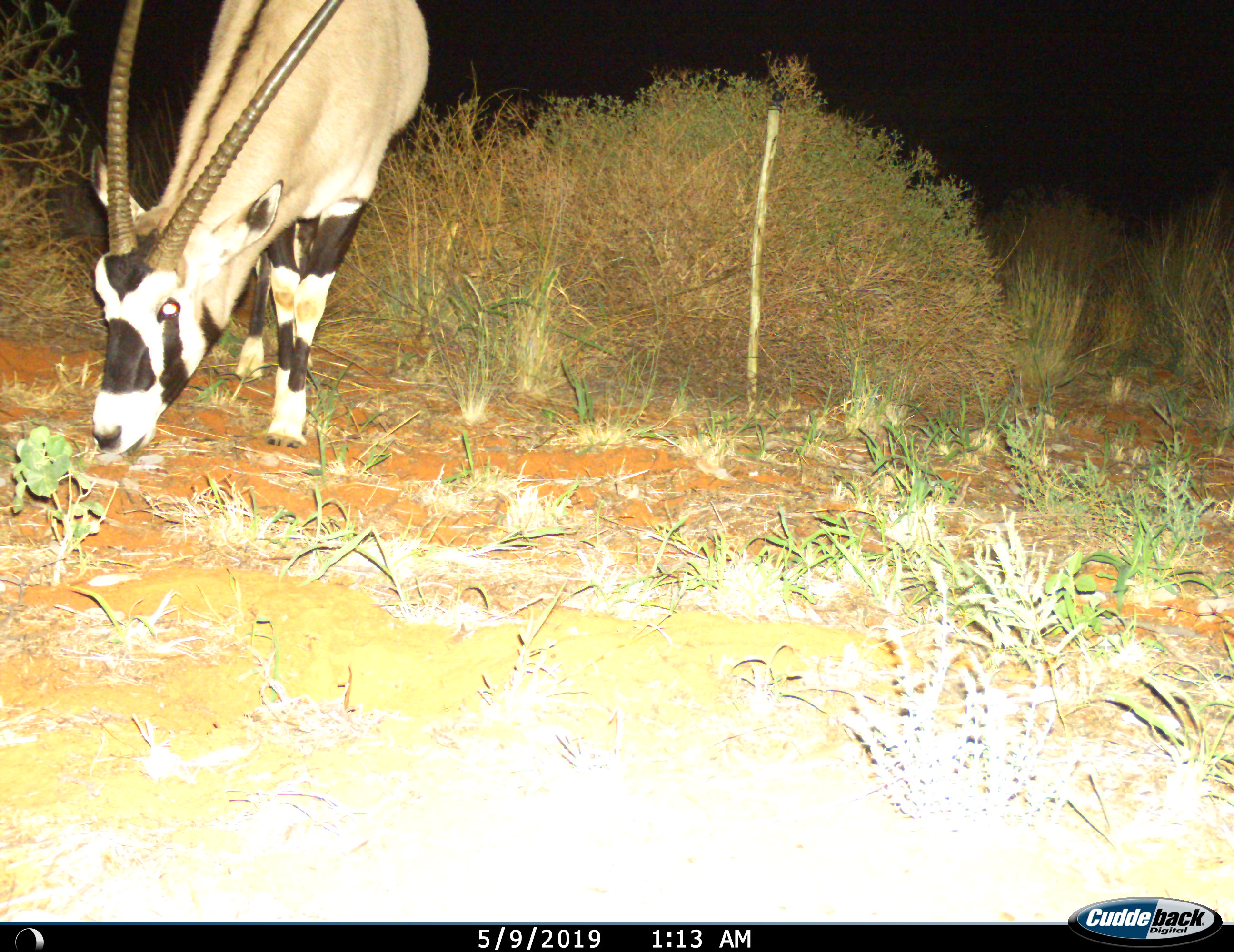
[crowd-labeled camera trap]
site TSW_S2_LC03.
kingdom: Animalia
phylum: Chordata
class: Mammalia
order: Artiodactyla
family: Bovidae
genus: Oryx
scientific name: Oryx gazella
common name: gemsbok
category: oryx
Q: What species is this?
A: Oryx (gemsbok) (Oryx gazella).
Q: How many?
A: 1.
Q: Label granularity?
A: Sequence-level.